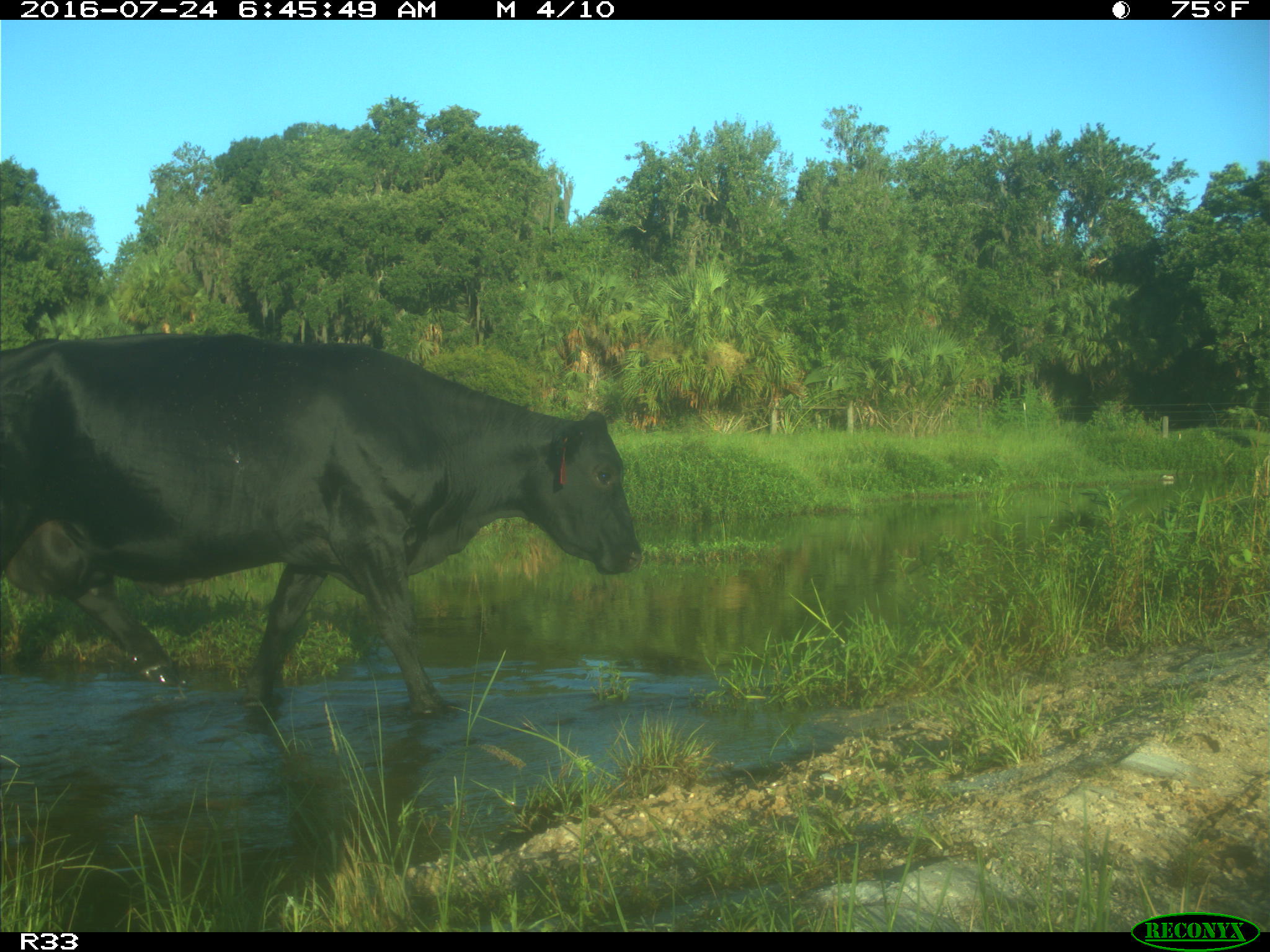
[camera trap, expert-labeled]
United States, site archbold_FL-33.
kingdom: Animalia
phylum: Chordata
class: Mammalia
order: Artiodactyla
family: Bovidae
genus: Bos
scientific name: Bos taurus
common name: domestic cow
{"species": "Bos taurus (domestic cow)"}